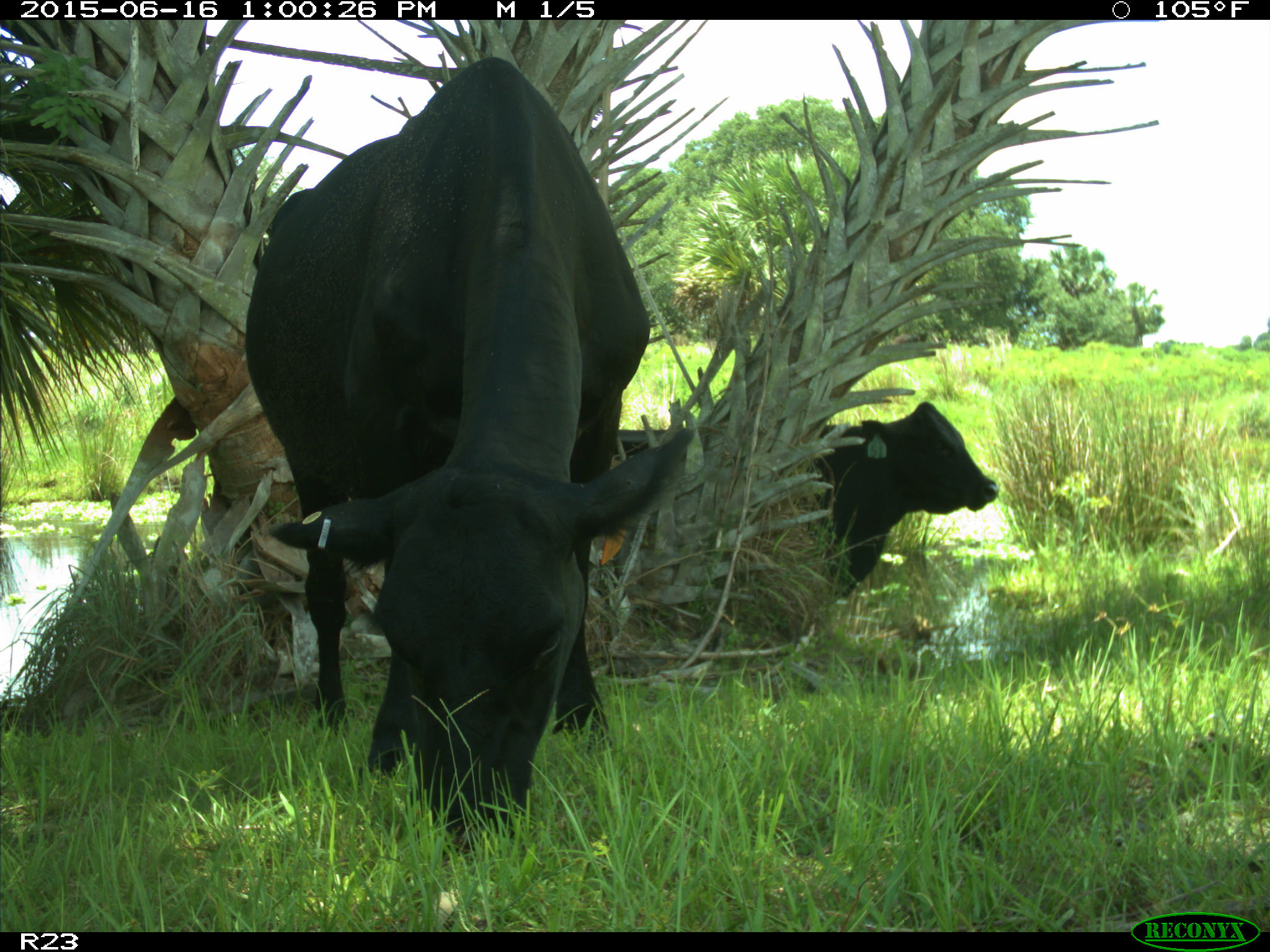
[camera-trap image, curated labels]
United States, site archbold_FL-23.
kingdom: Animalia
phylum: Chordata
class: Mammalia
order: Artiodactyla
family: Bovidae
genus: Bos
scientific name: Bos taurus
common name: domestic cow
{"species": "Bos taurus (domestic cow)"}